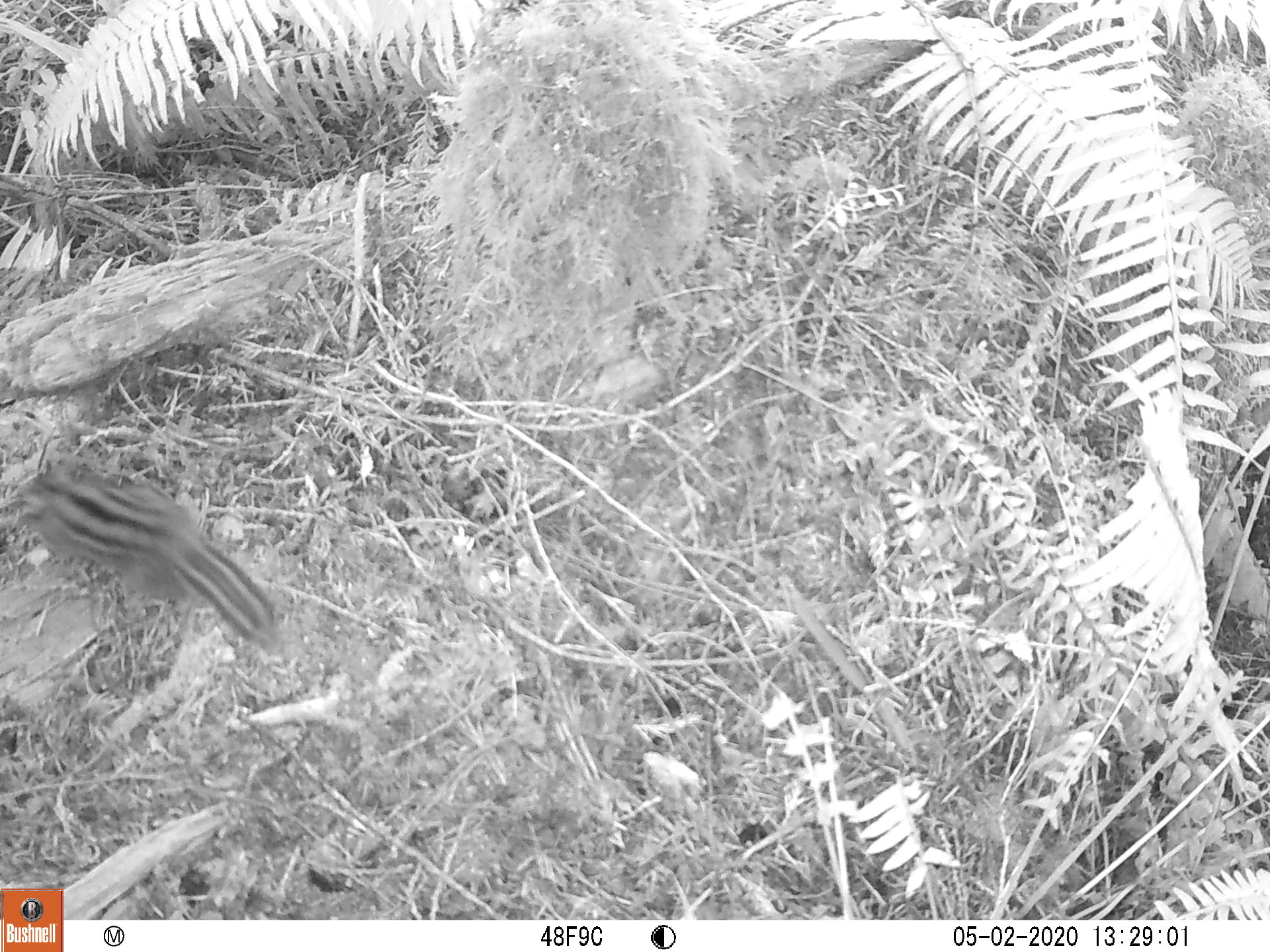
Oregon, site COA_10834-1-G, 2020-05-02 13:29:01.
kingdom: Animalia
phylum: Chordata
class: Mammalia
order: Rodentia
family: Sciuridae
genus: Neotamias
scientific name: Neotamias townsendii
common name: townsend's chipmunk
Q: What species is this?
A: Townsend's chipmunk (Neotamias townsendii).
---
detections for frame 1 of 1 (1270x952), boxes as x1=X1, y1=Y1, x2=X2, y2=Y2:
townsend's chipmunk: x1=5, y1=453, x2=284, y2=654